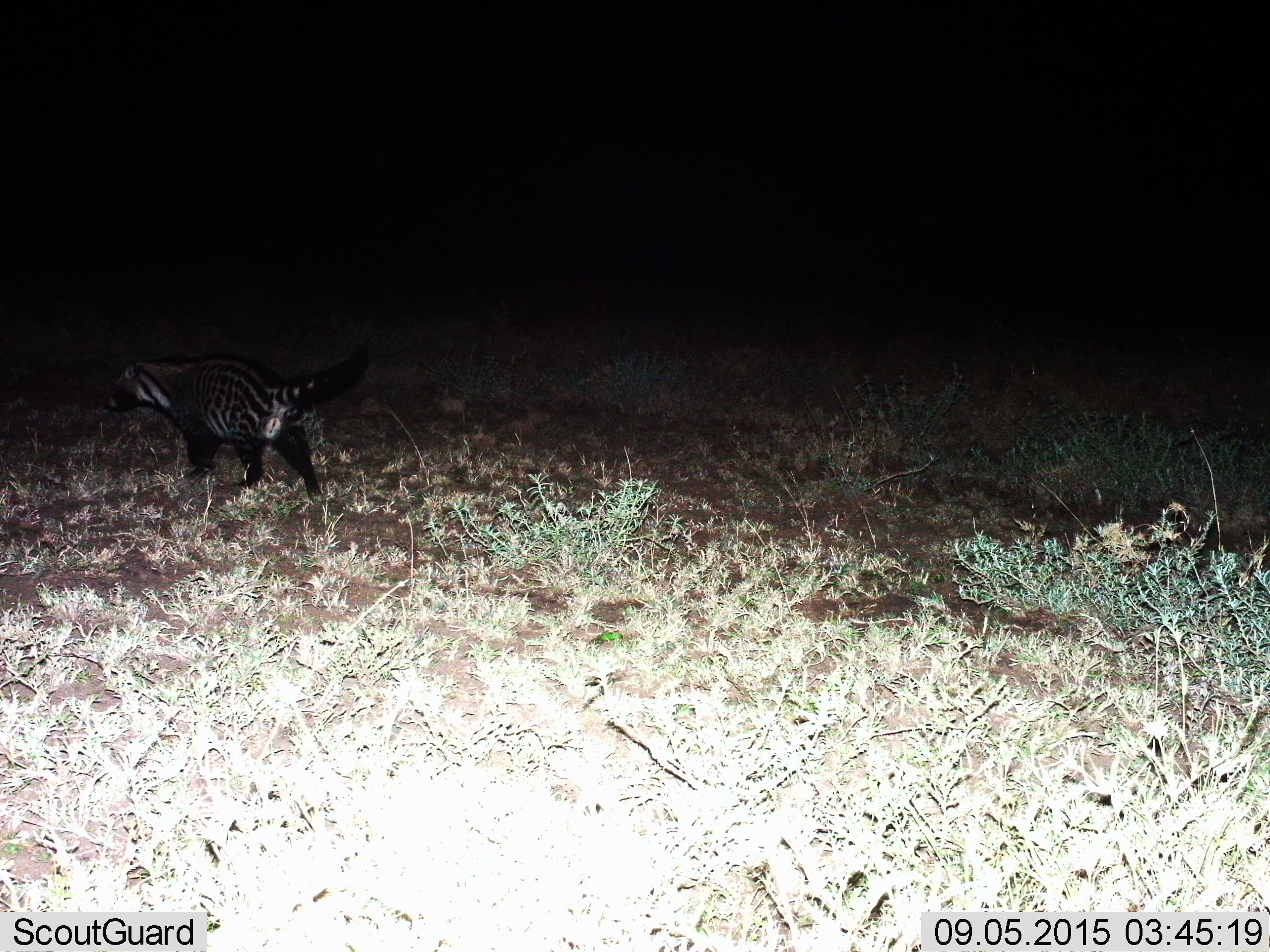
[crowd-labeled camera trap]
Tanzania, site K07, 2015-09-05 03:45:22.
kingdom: Animalia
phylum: Chordata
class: Mammalia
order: Carnivora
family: Viverridae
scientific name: Viverridae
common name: civet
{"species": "civet (Viverridae)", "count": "1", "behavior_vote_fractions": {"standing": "22%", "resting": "0%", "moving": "100%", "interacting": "0%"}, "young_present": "0%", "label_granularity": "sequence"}